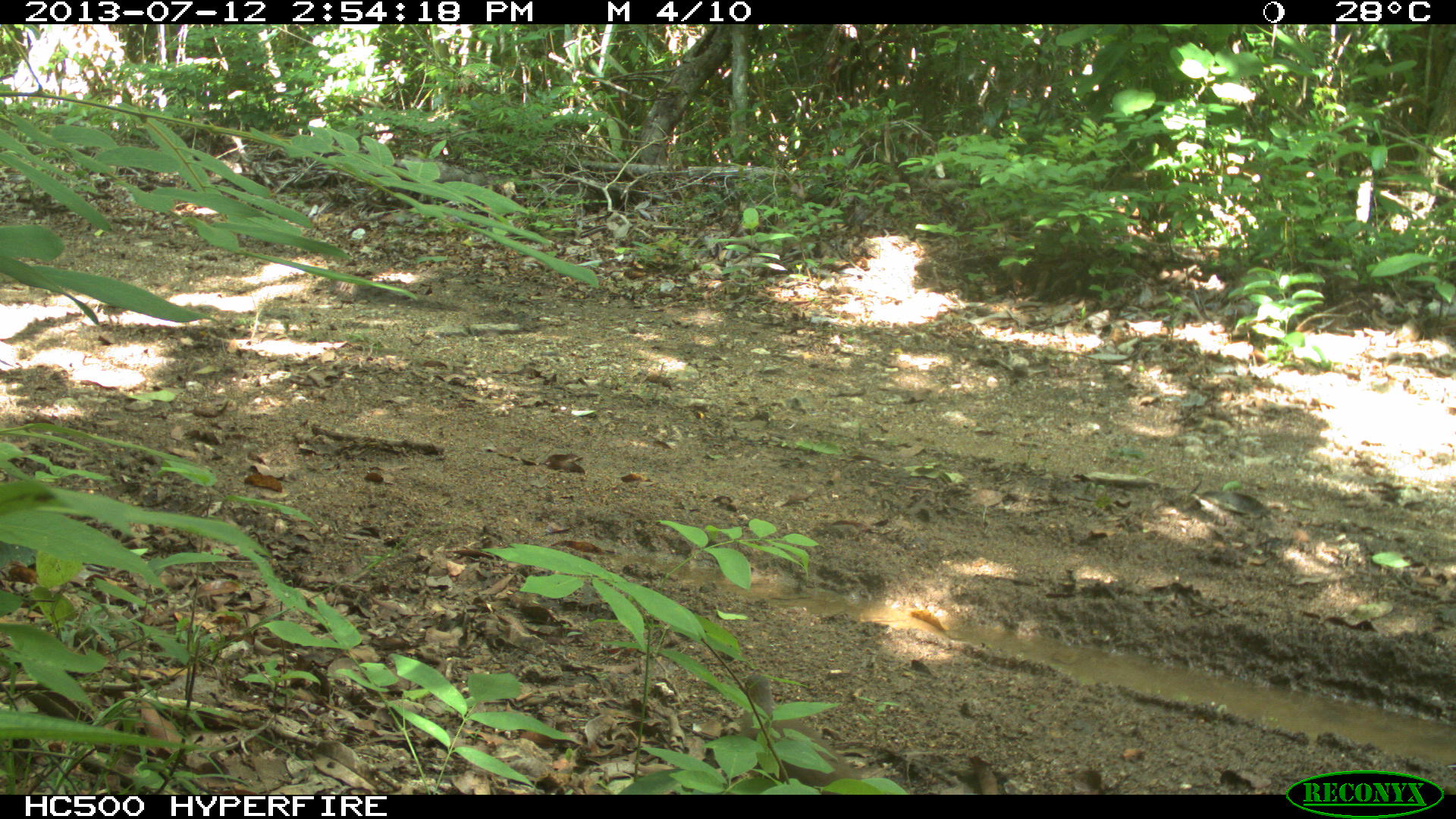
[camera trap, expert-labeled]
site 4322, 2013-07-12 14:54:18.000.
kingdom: Animalia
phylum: Chordata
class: Aves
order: Columbiformes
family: Columbidae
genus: Leptotila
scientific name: Leptotila plumbeiceps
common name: gray-headed dove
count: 1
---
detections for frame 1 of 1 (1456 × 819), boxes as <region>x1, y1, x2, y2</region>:
leptotila plumbeiceps: <region>738, 672, 864, 789</region>